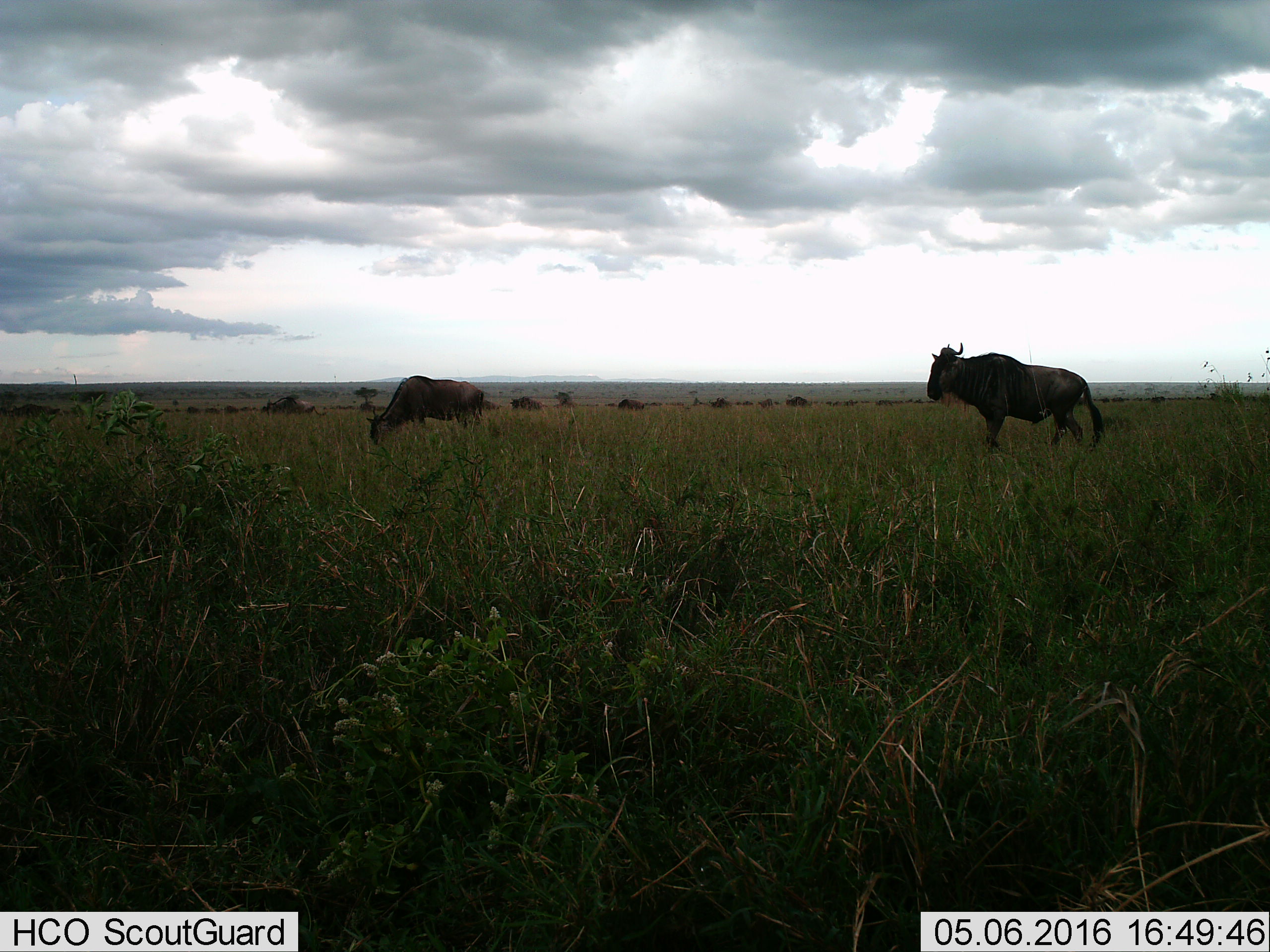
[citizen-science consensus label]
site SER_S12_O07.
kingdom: Animalia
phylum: Chordata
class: Mammalia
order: Artiodactyla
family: Bovidae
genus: Connochaetes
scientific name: Connochaetes taurinus taurinus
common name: blue wildebeest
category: wildebeestblue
Wildebeestblue (blue wildebeest) (Connochaetes taurinus taurinus), count 11-50. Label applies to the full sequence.